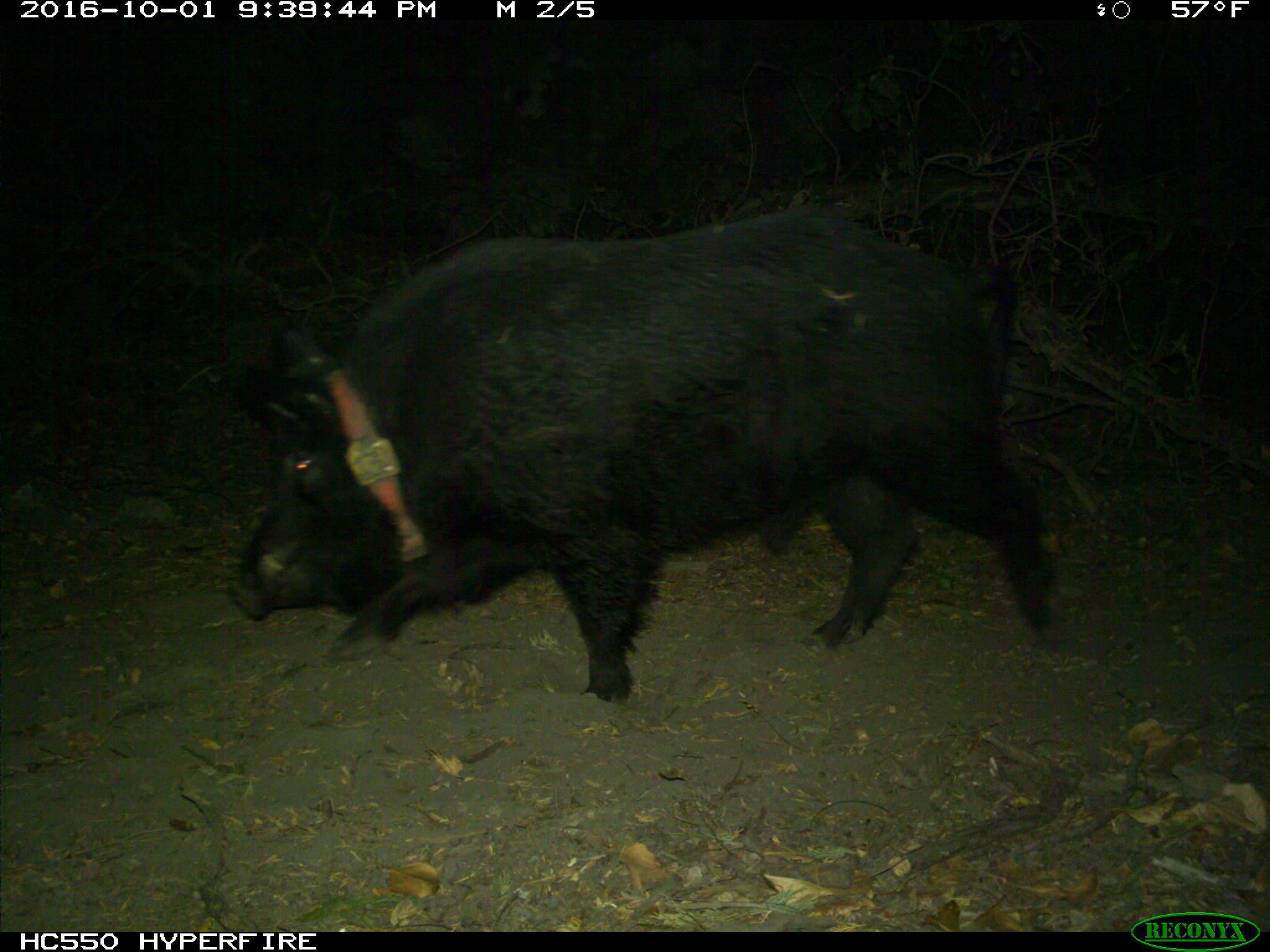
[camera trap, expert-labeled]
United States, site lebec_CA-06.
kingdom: Animalia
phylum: Chordata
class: Mammalia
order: Artiodactyla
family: Suidae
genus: Sus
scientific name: Sus scrofa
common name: wild boar